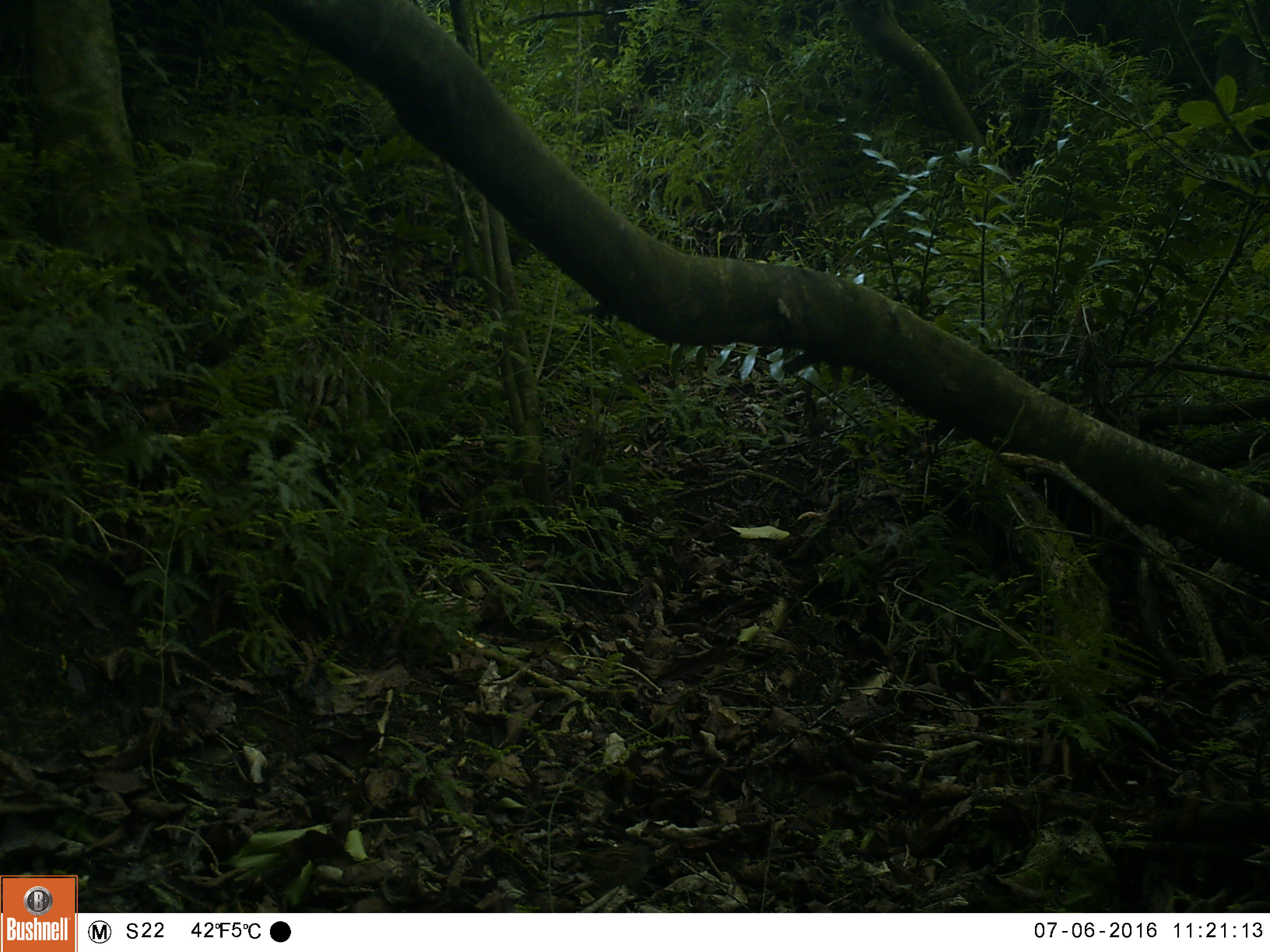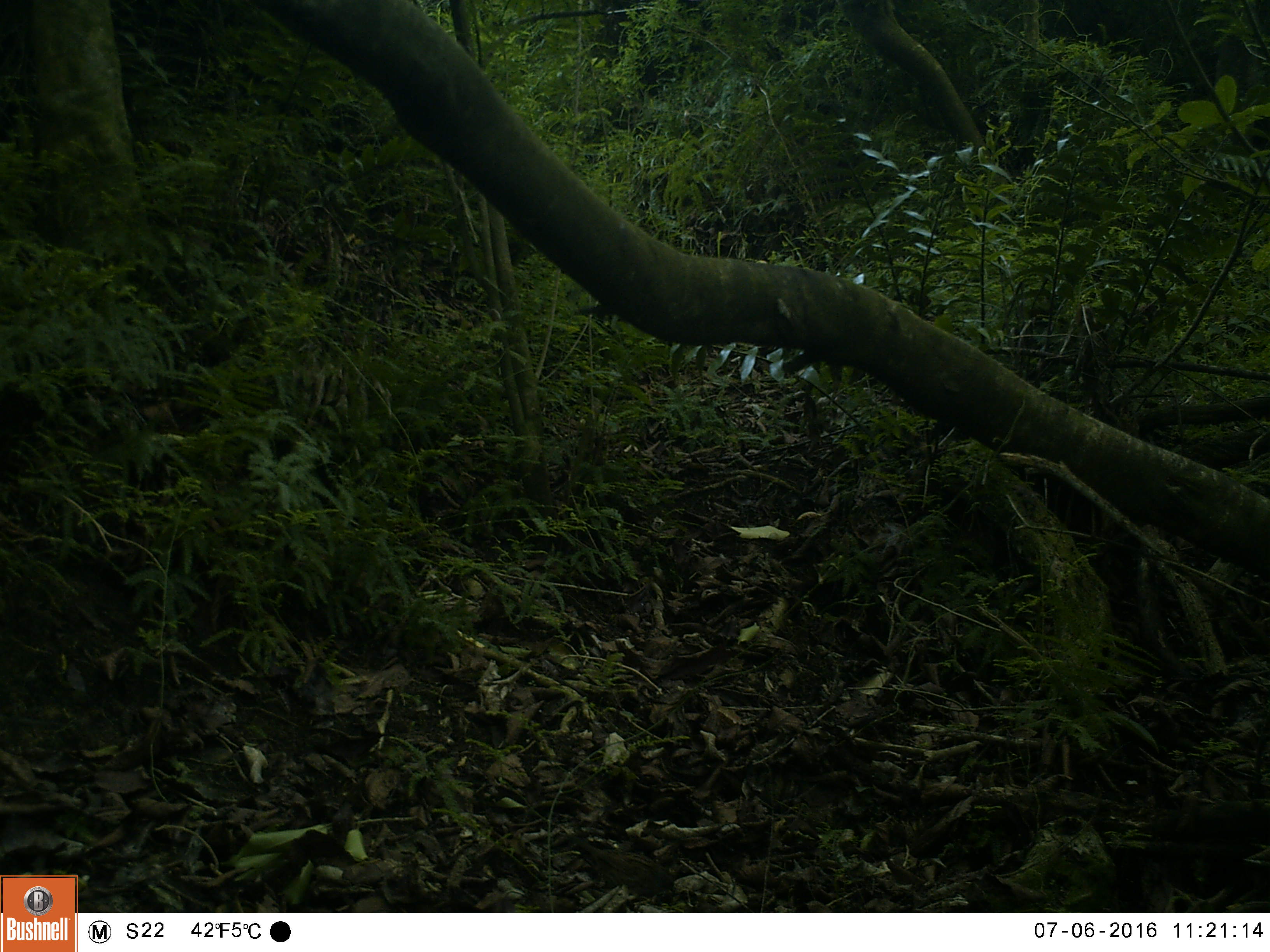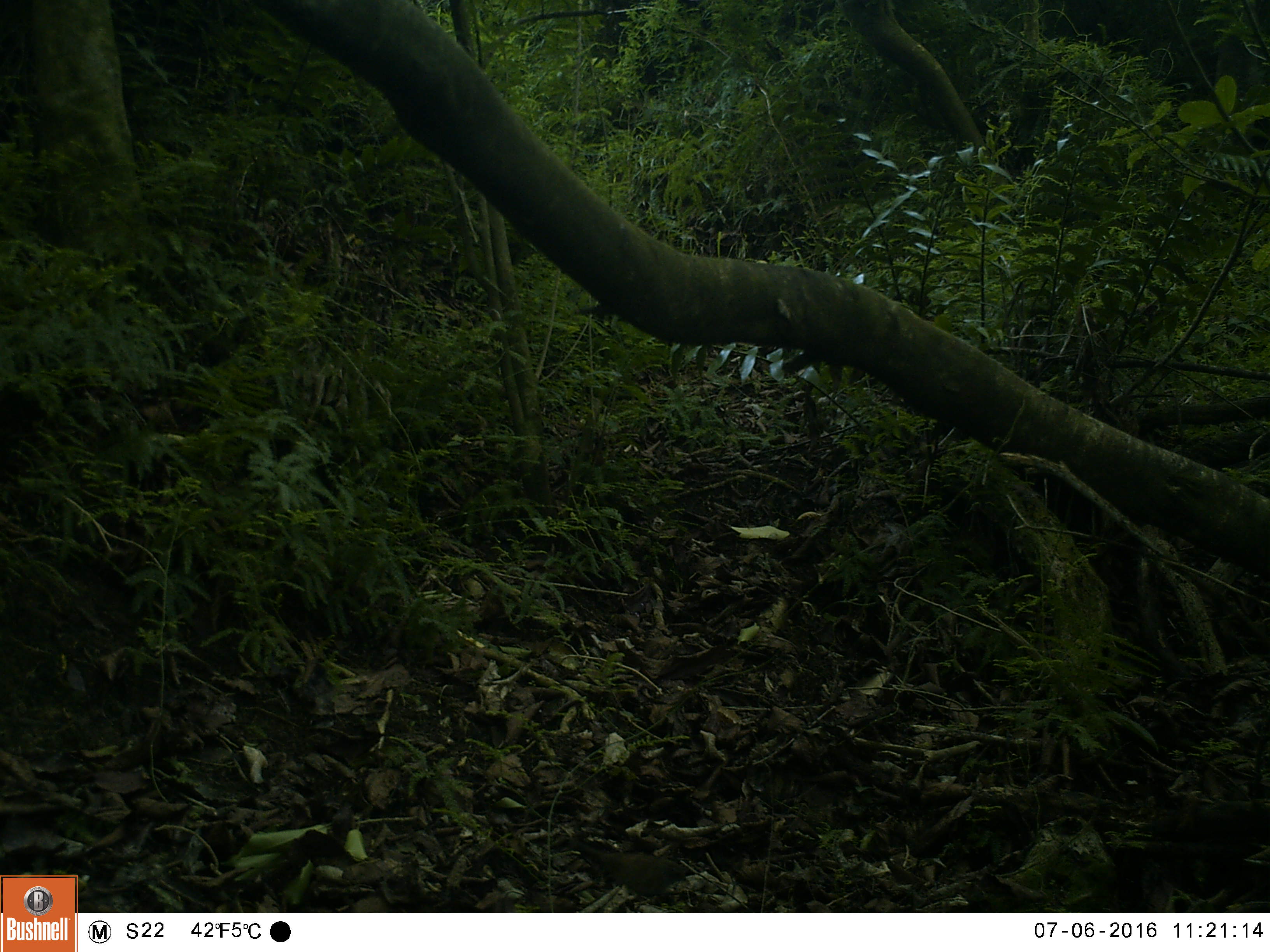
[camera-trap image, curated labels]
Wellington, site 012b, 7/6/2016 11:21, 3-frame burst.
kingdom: Animalia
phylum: Chordata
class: Aves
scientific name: Aves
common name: bird